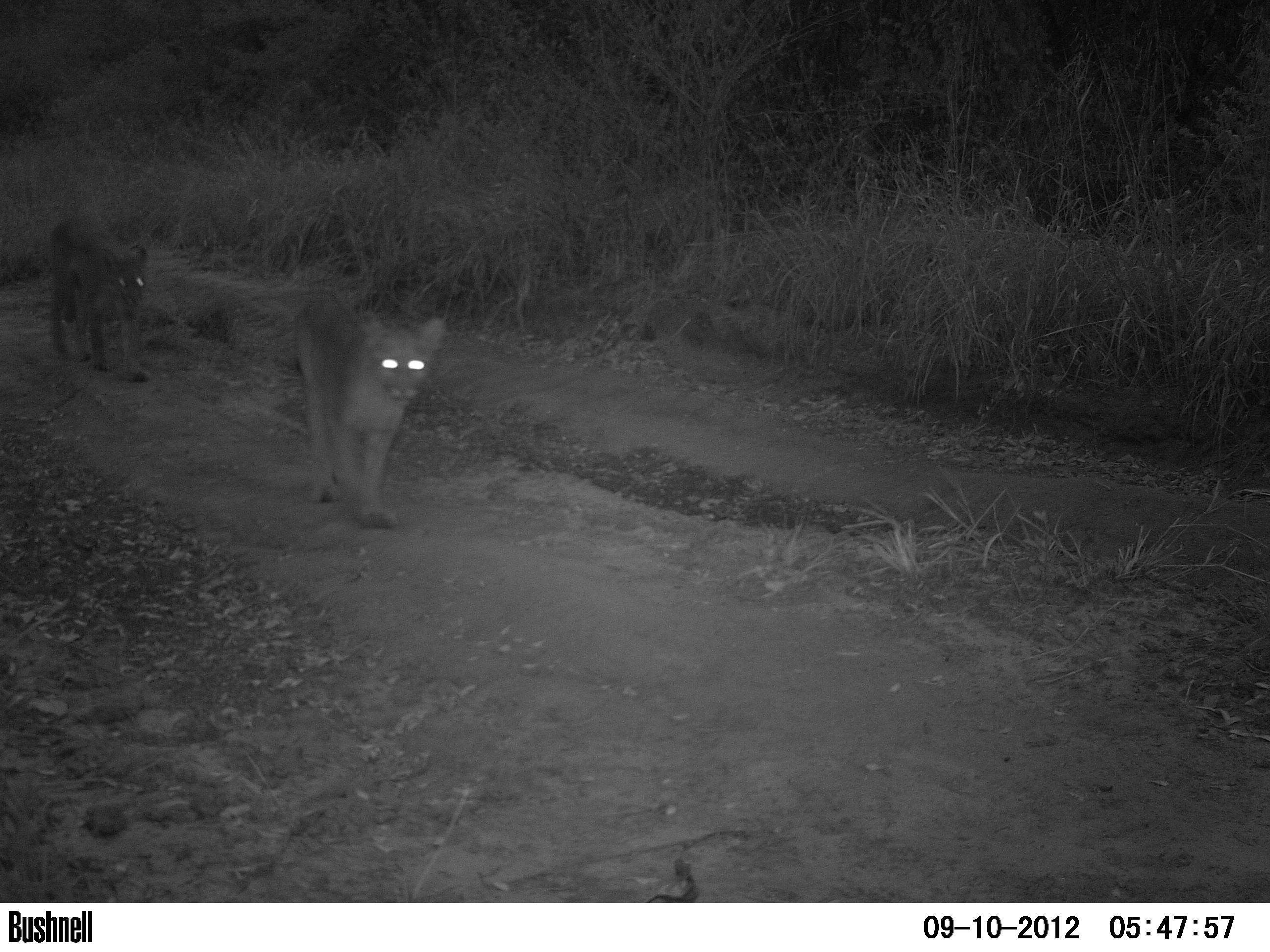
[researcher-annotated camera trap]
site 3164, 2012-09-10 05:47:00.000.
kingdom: Animalia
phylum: Chordata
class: Mammalia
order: Carnivora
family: Felidae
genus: Puma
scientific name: Puma concolor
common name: mountain lion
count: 2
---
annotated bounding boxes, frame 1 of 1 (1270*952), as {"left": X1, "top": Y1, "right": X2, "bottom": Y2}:
puma concolor: {"left": 286, "top": 286, "right": 447, "bottom": 533}; {"left": 45, "top": 212, "right": 154, "bottom": 385}